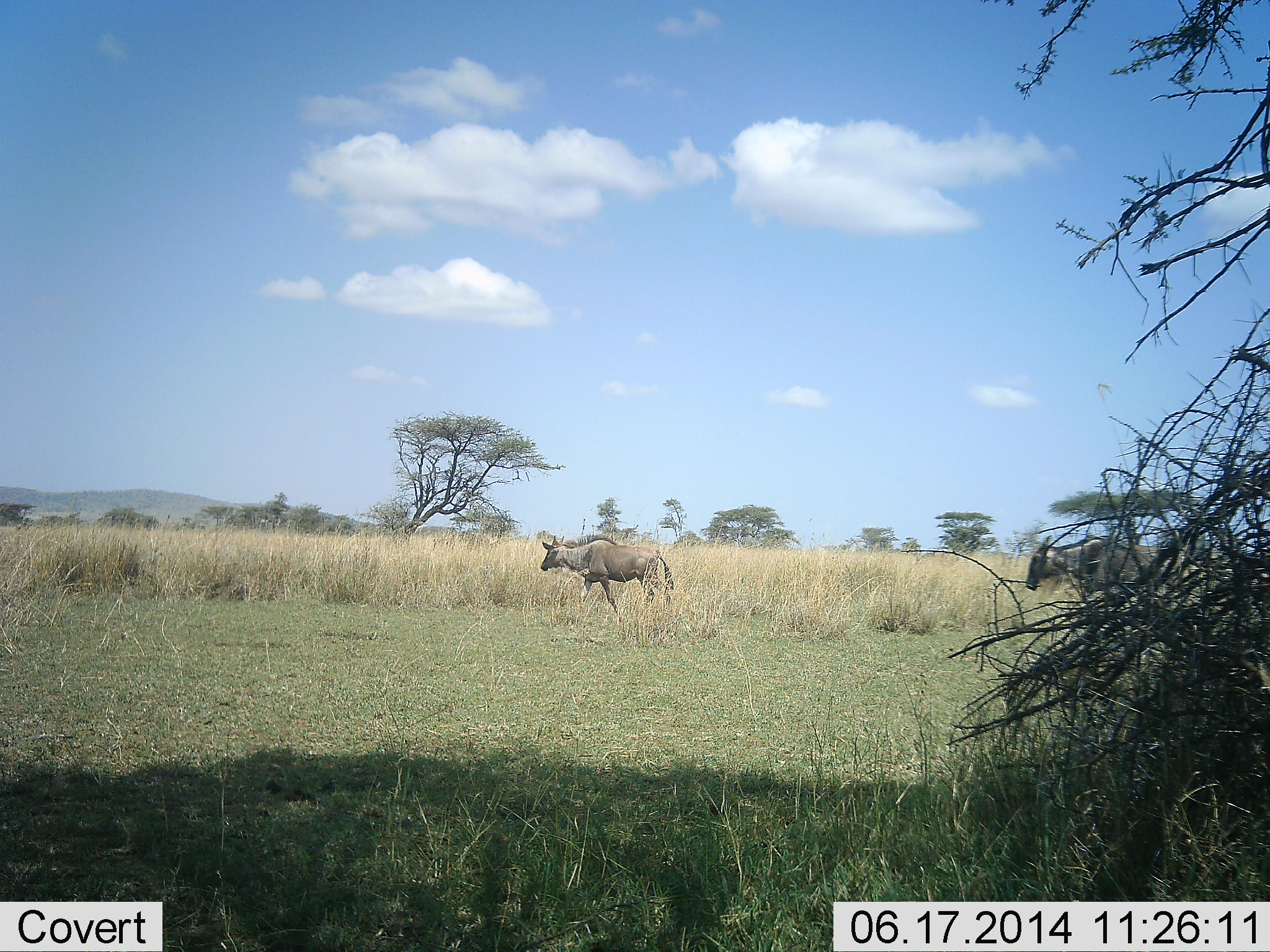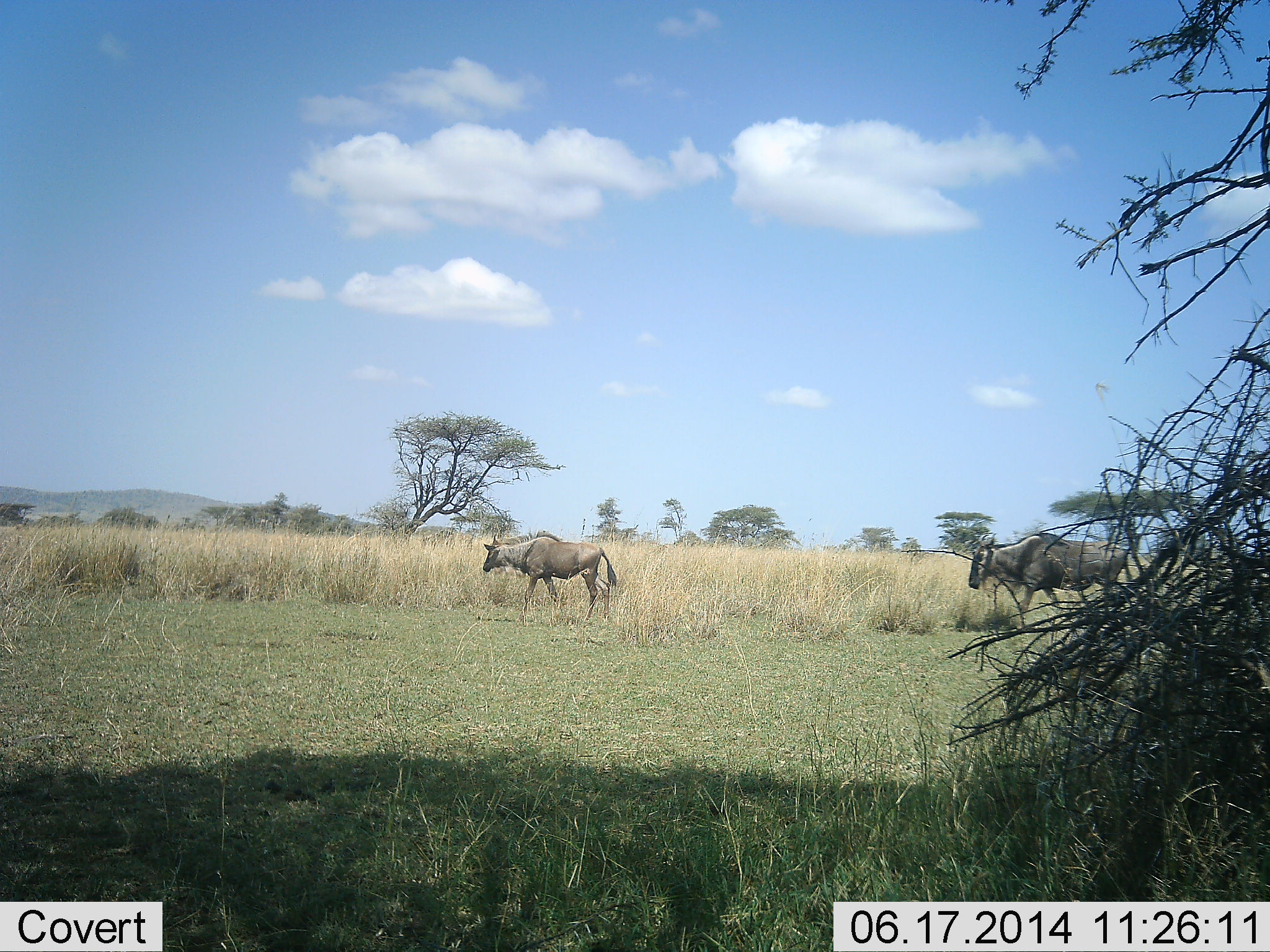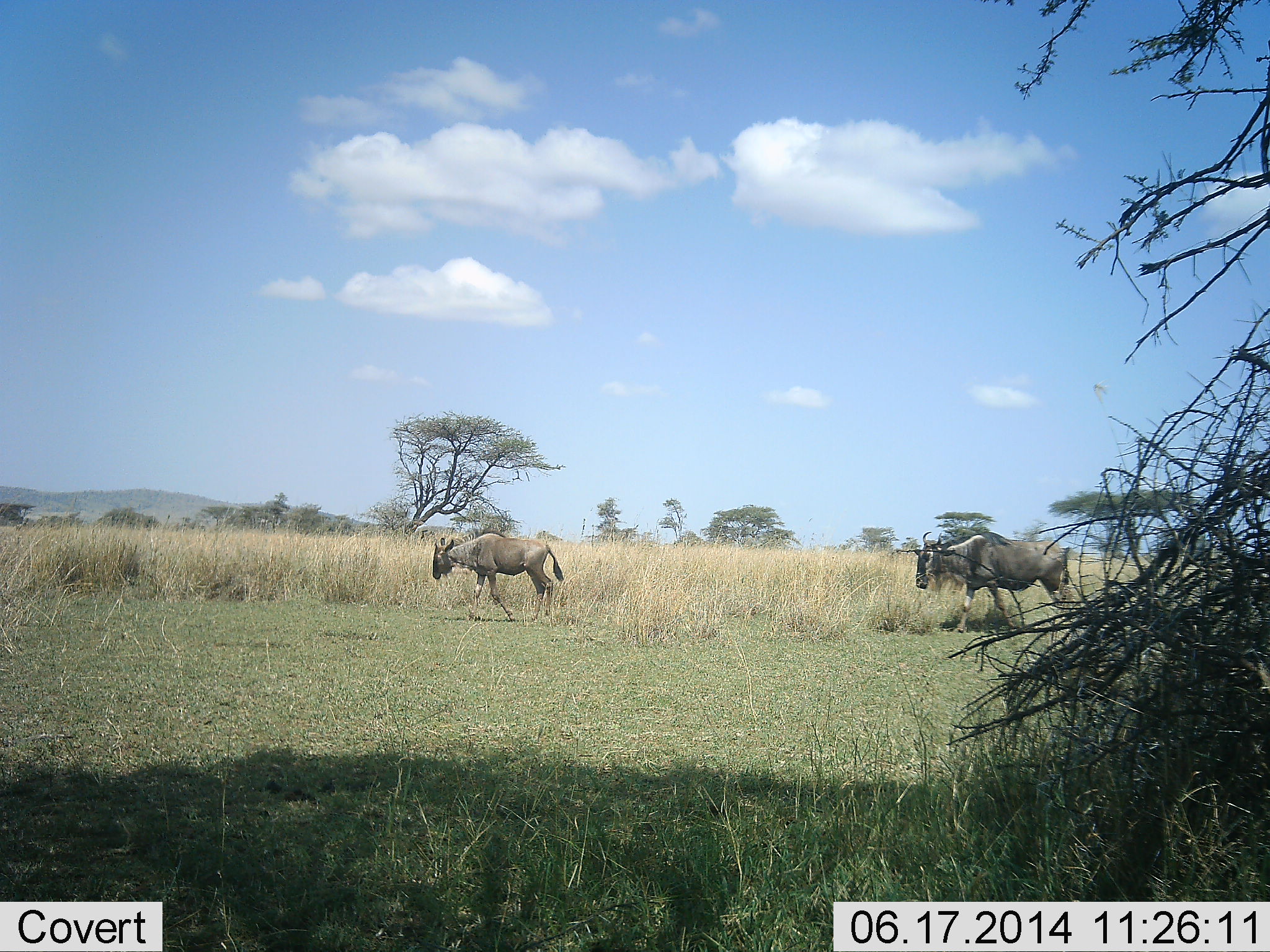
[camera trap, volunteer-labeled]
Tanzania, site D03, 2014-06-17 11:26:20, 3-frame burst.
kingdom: Animalia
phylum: Chordata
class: Mammalia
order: Artiodactyla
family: Bovidae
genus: Connochaetes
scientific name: Connochaetes taurinus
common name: blue wildebeest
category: wildebeest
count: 2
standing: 20%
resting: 0%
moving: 90%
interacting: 0%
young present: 0%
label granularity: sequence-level